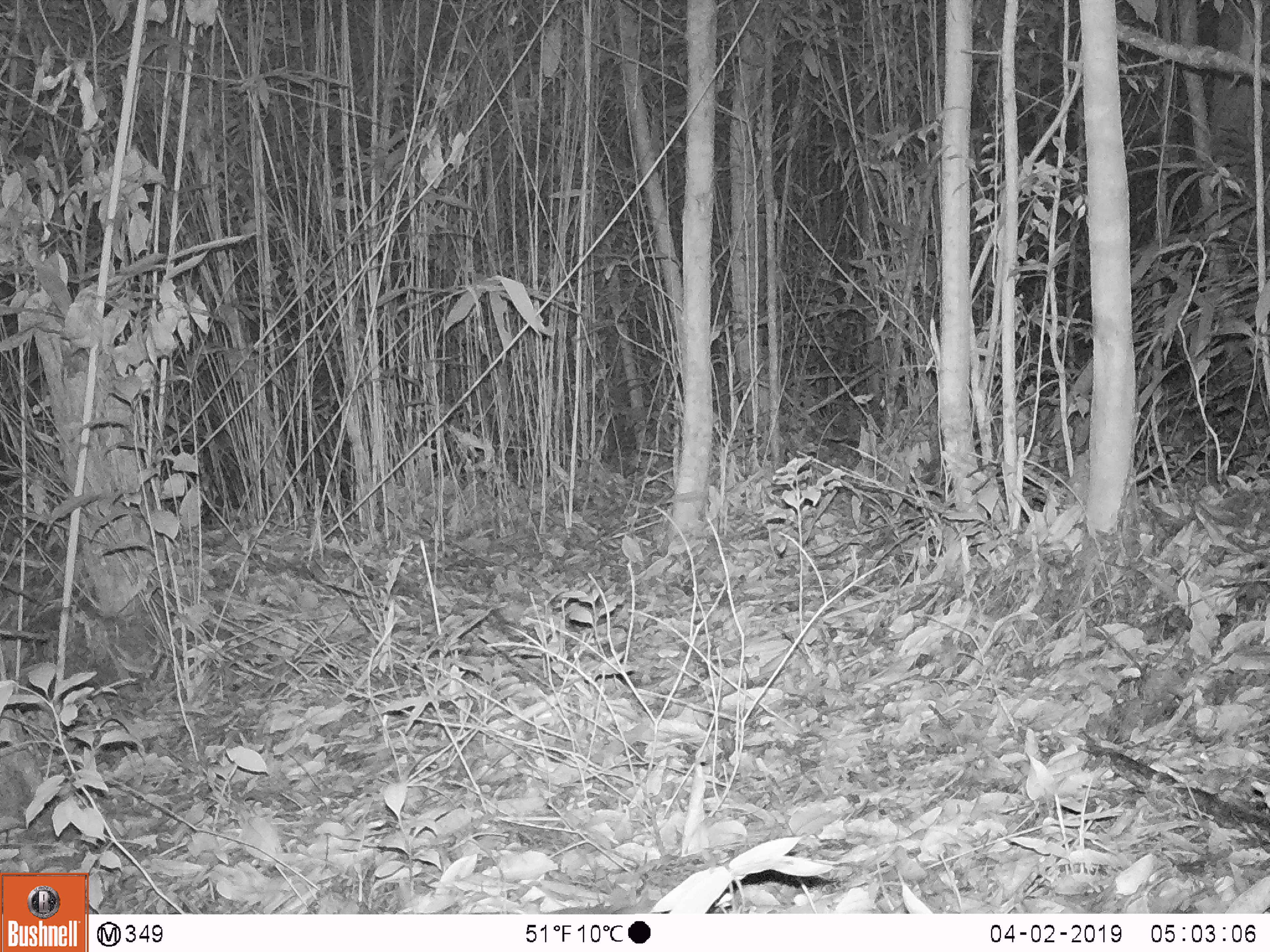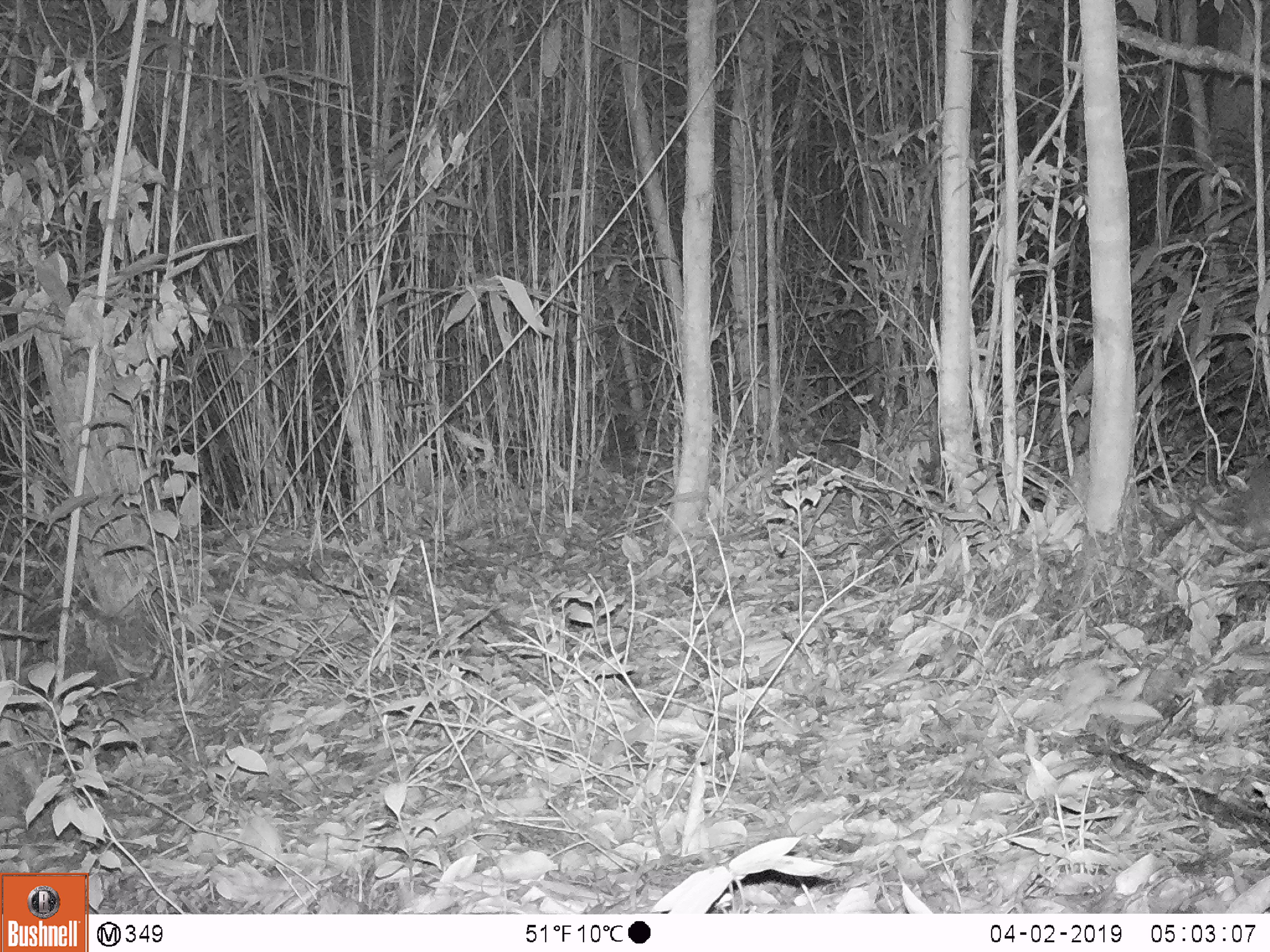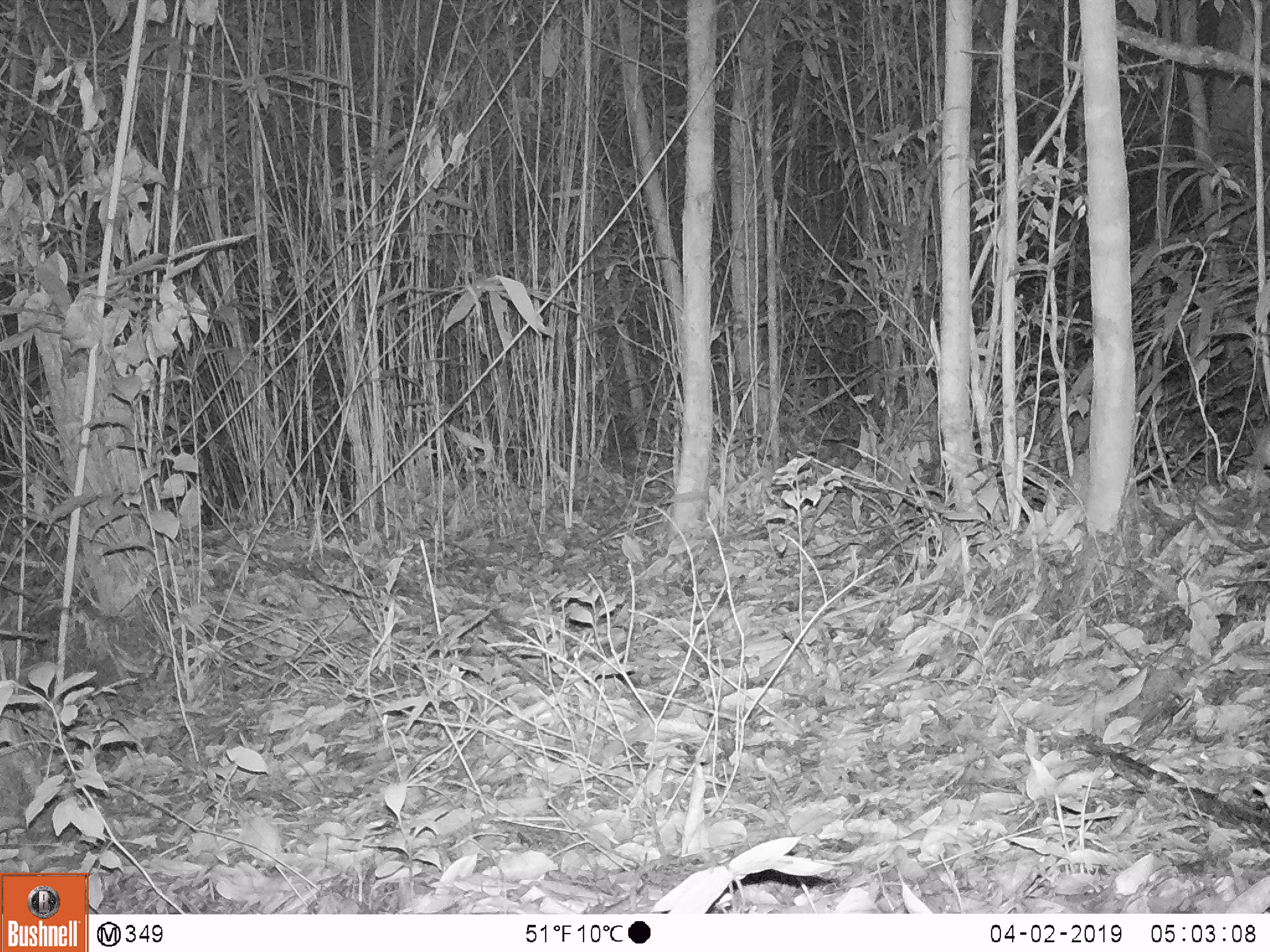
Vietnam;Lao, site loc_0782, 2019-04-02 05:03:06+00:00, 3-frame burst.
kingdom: Animalia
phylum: Chordata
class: Mammalia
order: Rodentia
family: Muridae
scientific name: Muridae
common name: old-world mice and rats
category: unidentified murid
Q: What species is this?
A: Unidentified murid (old-world mice and rats) (Muridae).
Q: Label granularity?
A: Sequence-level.